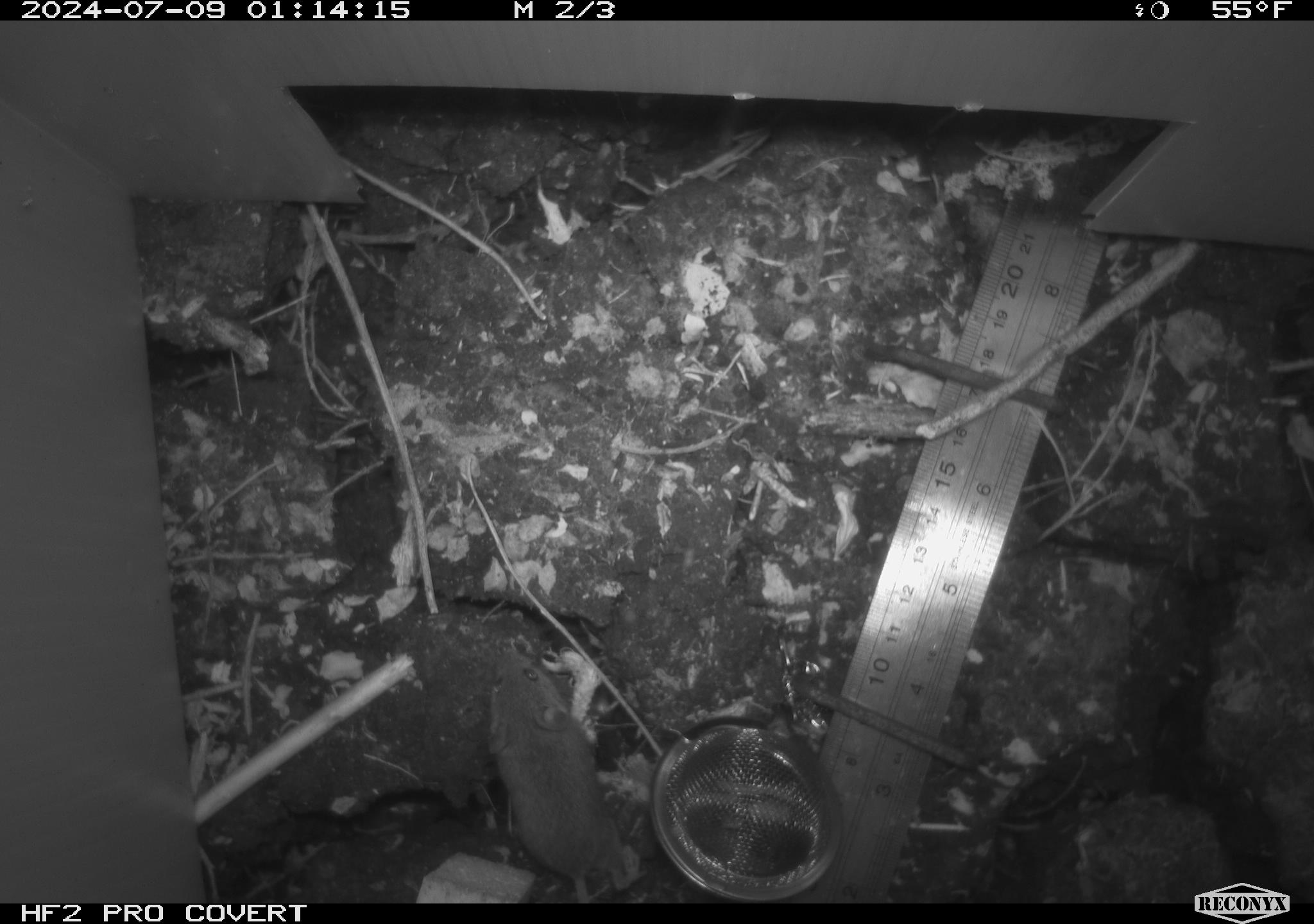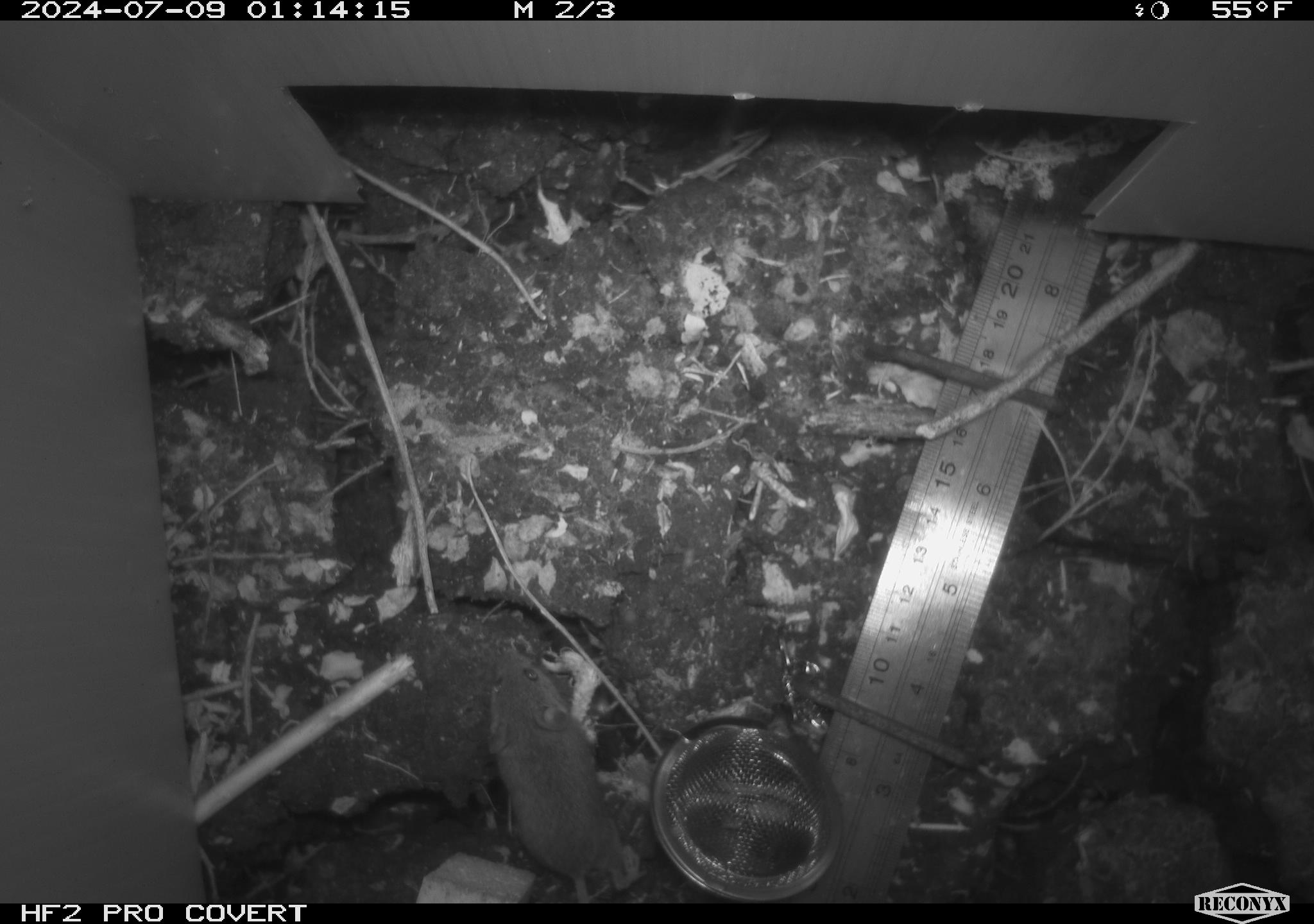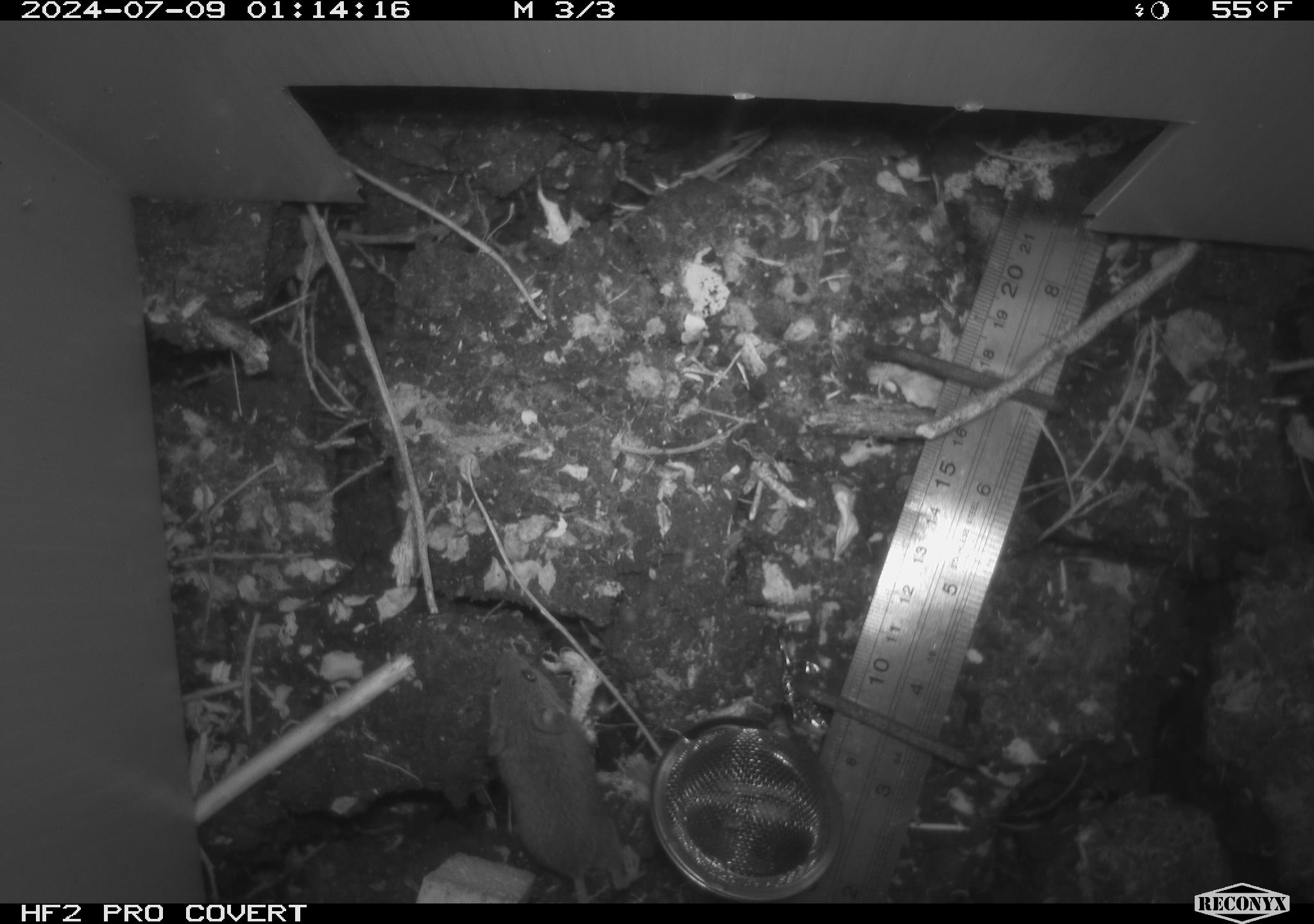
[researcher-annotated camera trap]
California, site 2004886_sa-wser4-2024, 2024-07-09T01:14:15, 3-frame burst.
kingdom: Animalia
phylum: Chordata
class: Mammalia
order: Rodentia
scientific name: Rodentia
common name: mouse species